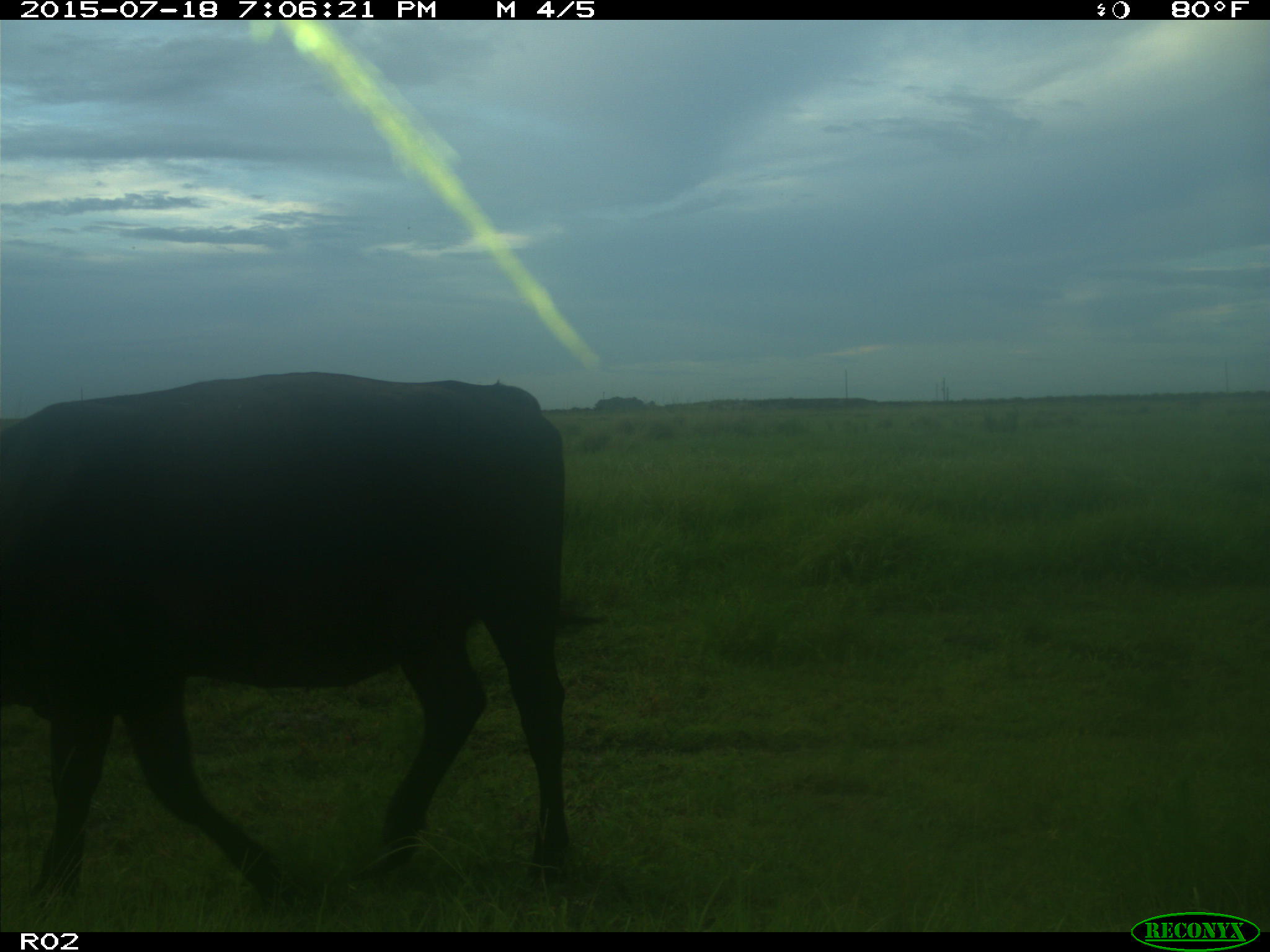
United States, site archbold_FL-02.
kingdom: Animalia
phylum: Chordata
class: Mammalia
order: Artiodactyla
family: Bovidae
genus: Bos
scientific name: Bos taurus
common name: domestic cow